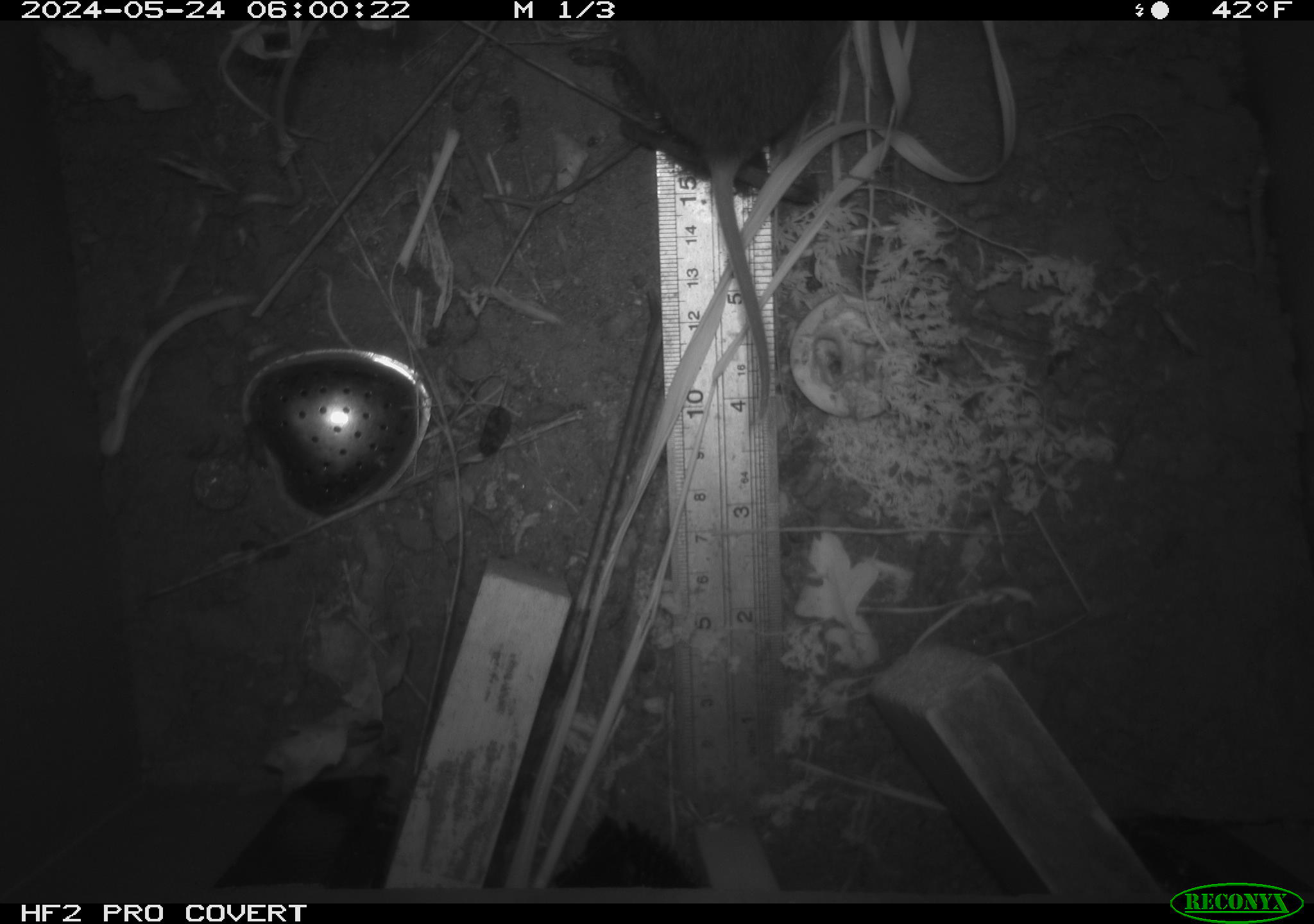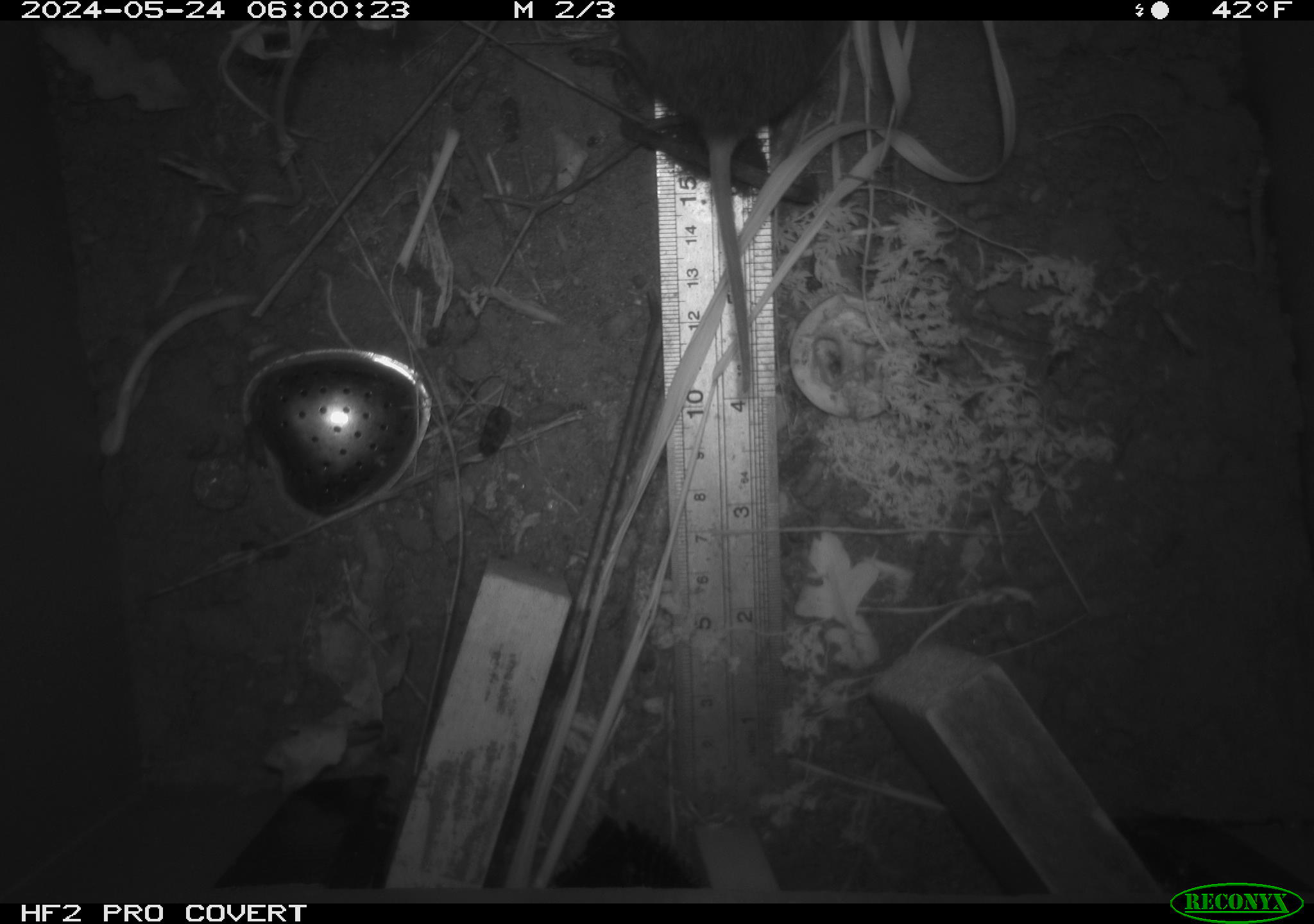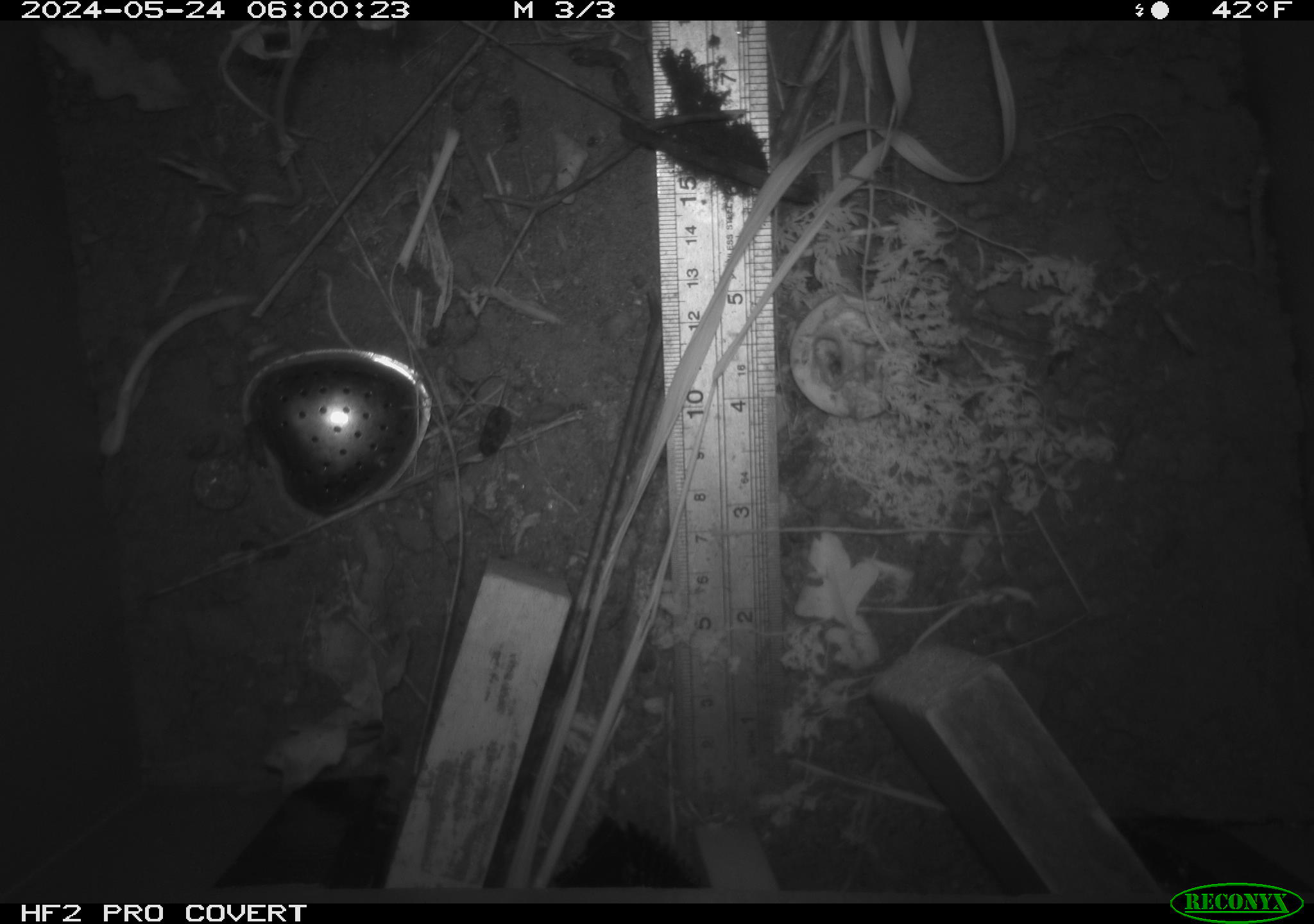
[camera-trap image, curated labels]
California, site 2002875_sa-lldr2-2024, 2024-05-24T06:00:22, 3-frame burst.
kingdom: Animalia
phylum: Chordata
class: Mammalia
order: Rodentia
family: Cricetidae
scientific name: Arvicolinae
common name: voles, lemmings, and muskrats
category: arvicolinae subfamily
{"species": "arvicolinae subfamily (voles, lemmings, and muskrats) (Arvicolinae)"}